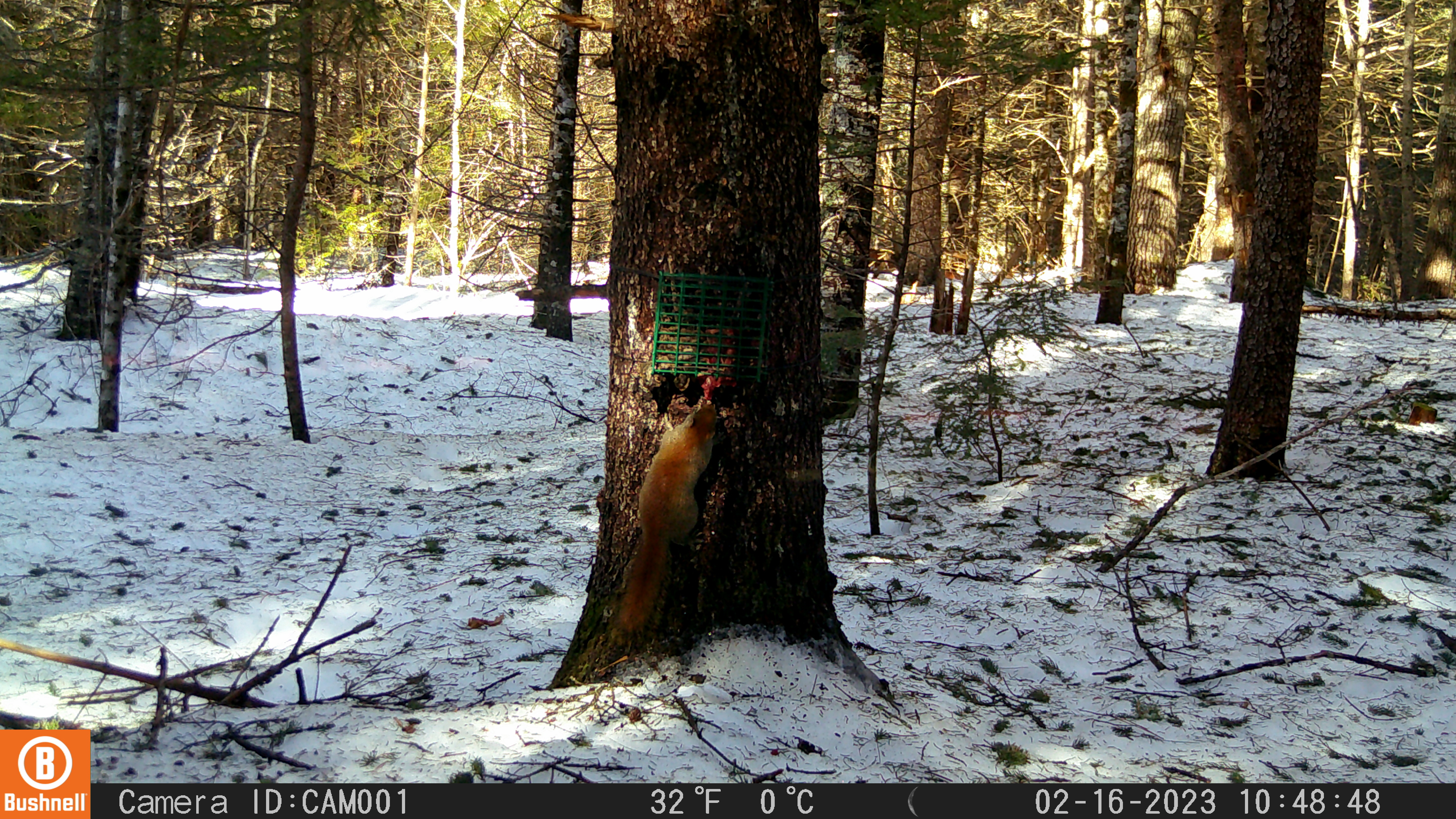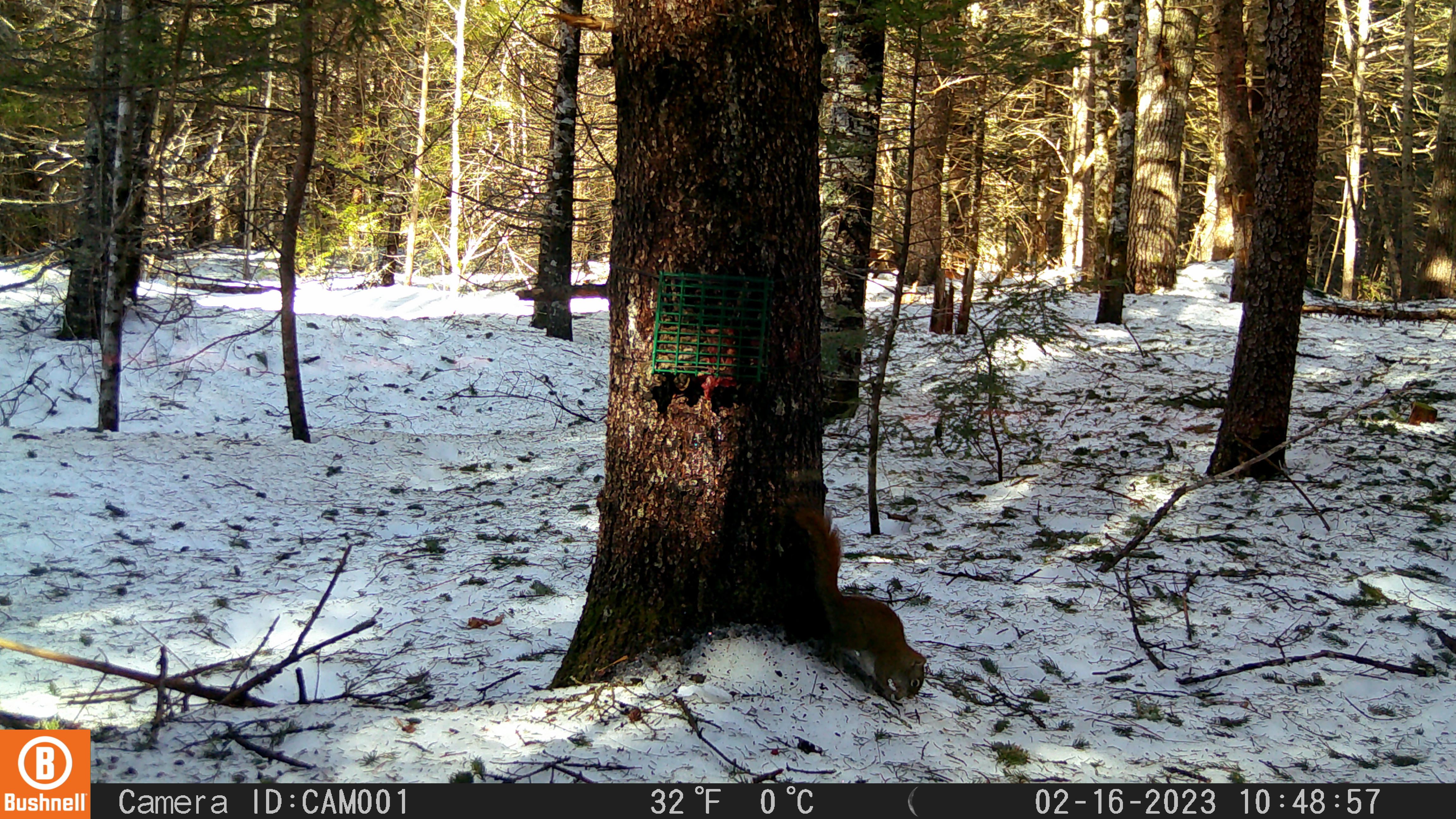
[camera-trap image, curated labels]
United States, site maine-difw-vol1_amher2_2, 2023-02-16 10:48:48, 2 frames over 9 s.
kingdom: Animalia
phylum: Chordata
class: Mammalia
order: Rodentia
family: Sciuridae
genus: Tamiasciurus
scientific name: Tamiasciurus hudsonicus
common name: red squirrel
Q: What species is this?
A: Red squirrel (Tamiasciurus hudsonicus).